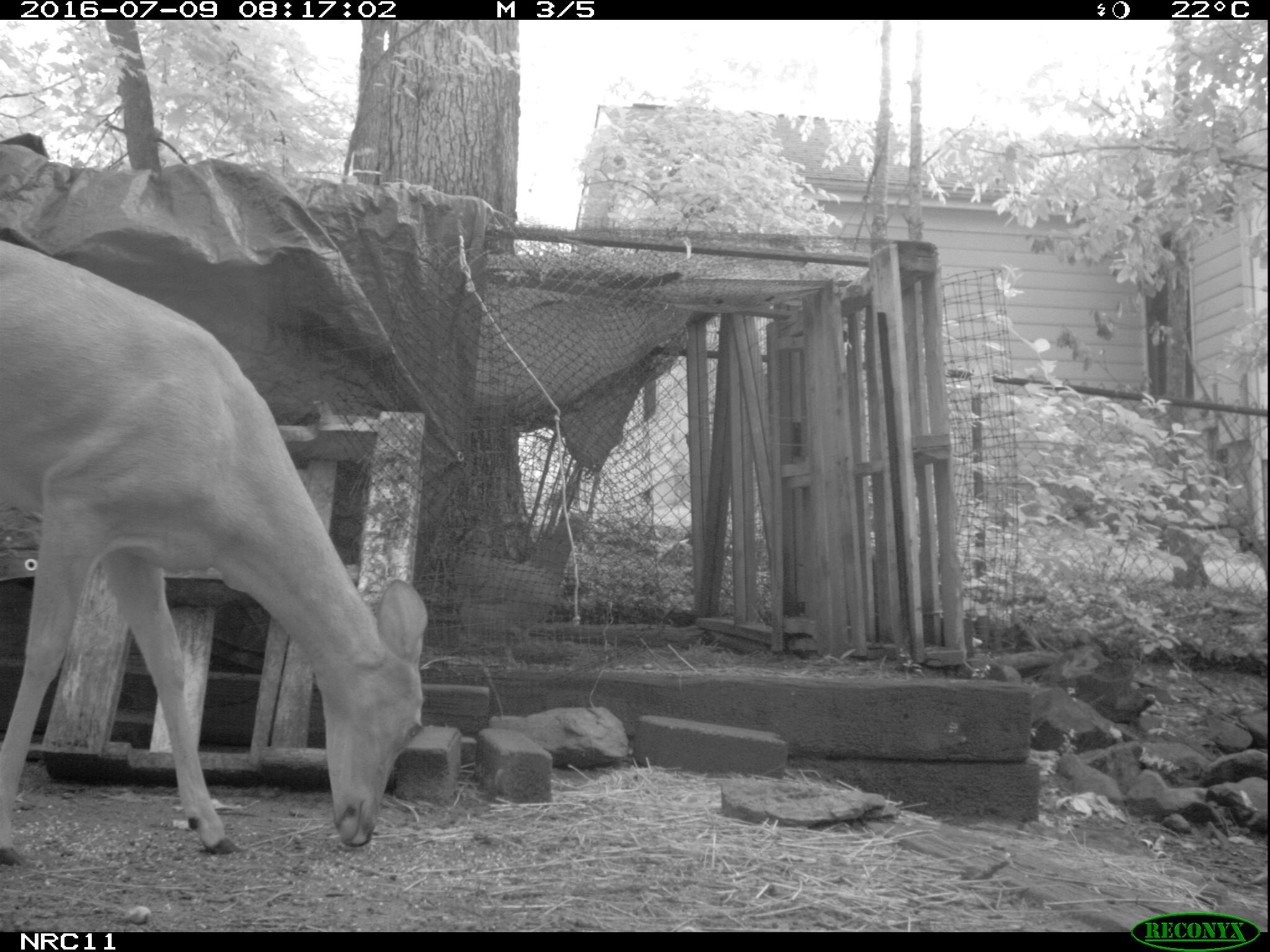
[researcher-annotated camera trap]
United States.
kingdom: Animalia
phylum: Chordata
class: Mammalia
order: Artiodactyla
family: Cervidae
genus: Odocoileus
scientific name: Odocoileus virginianus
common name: white-tailed deer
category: White Tailed Deer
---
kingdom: Animalia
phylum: Chordata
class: Aves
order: Galliformes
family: Phasianidae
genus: Gallus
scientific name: Gallus gallus domesticus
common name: domestic chicken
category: Chicken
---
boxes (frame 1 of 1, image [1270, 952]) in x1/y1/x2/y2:
Chicken: 431/509/596/661
White Tailed Deer: 6/231/440/891